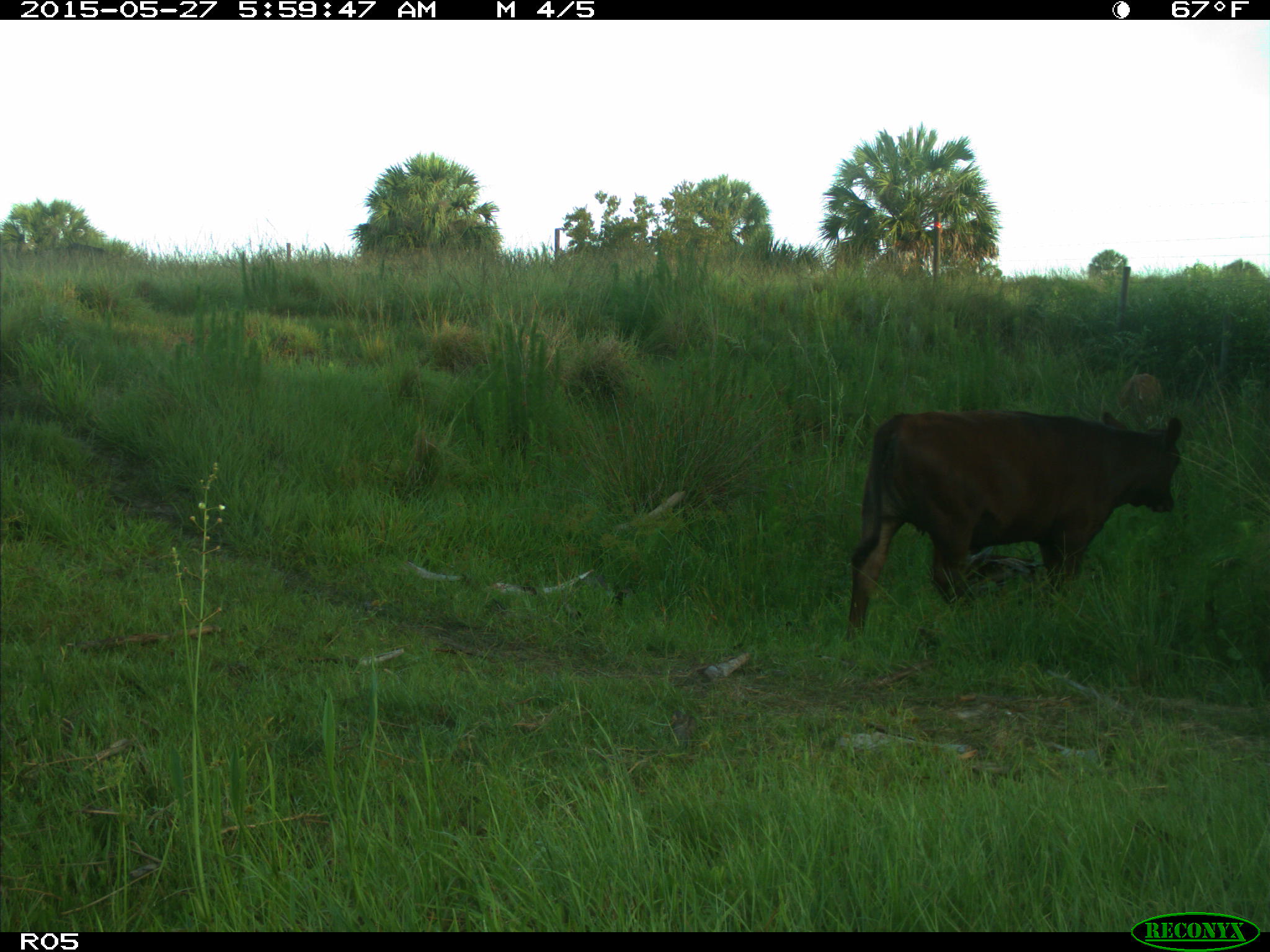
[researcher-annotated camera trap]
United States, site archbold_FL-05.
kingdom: Animalia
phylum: Chordata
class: Mammalia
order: Artiodactyla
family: Bovidae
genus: Bos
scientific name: Bos taurus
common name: domestic cow